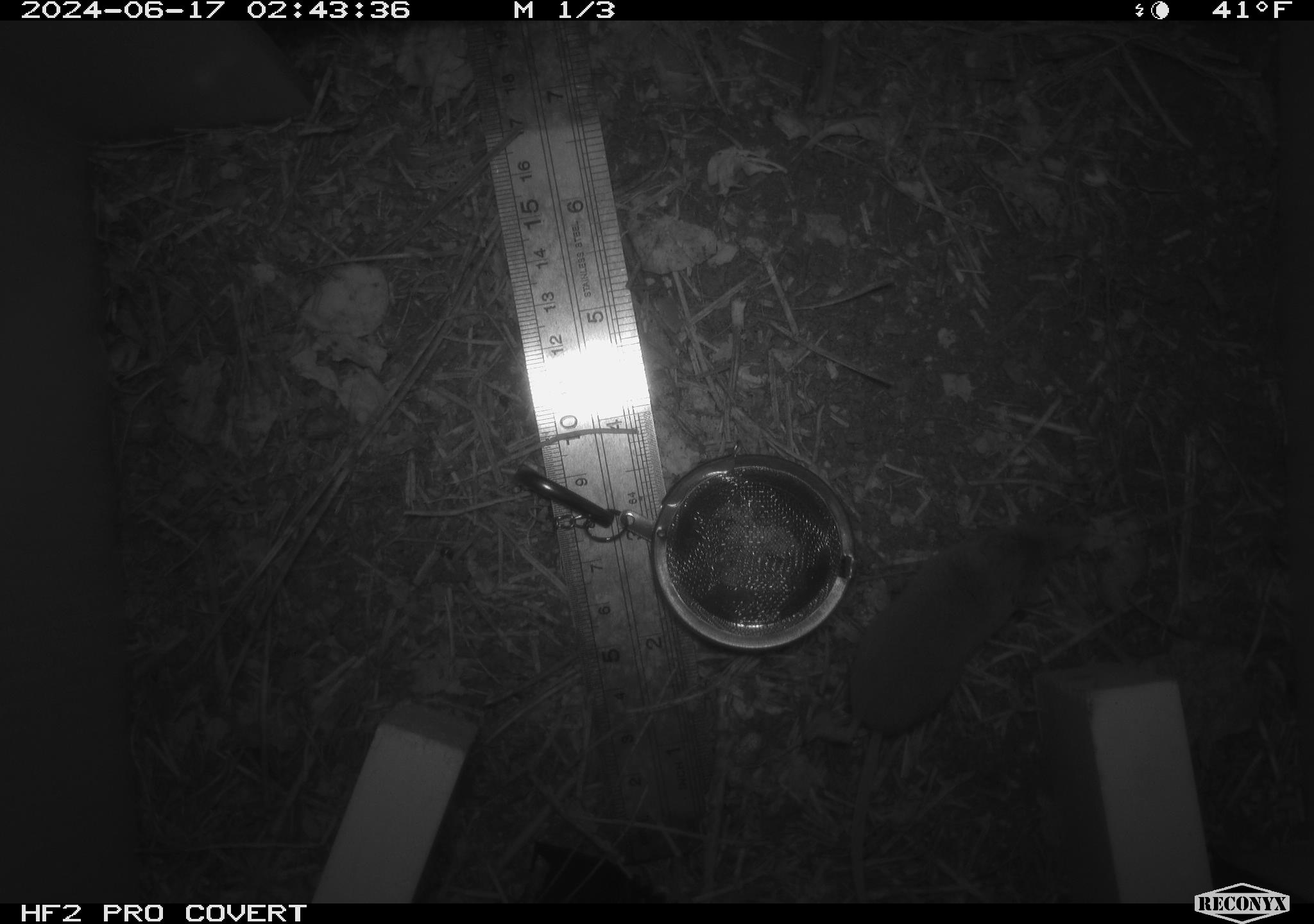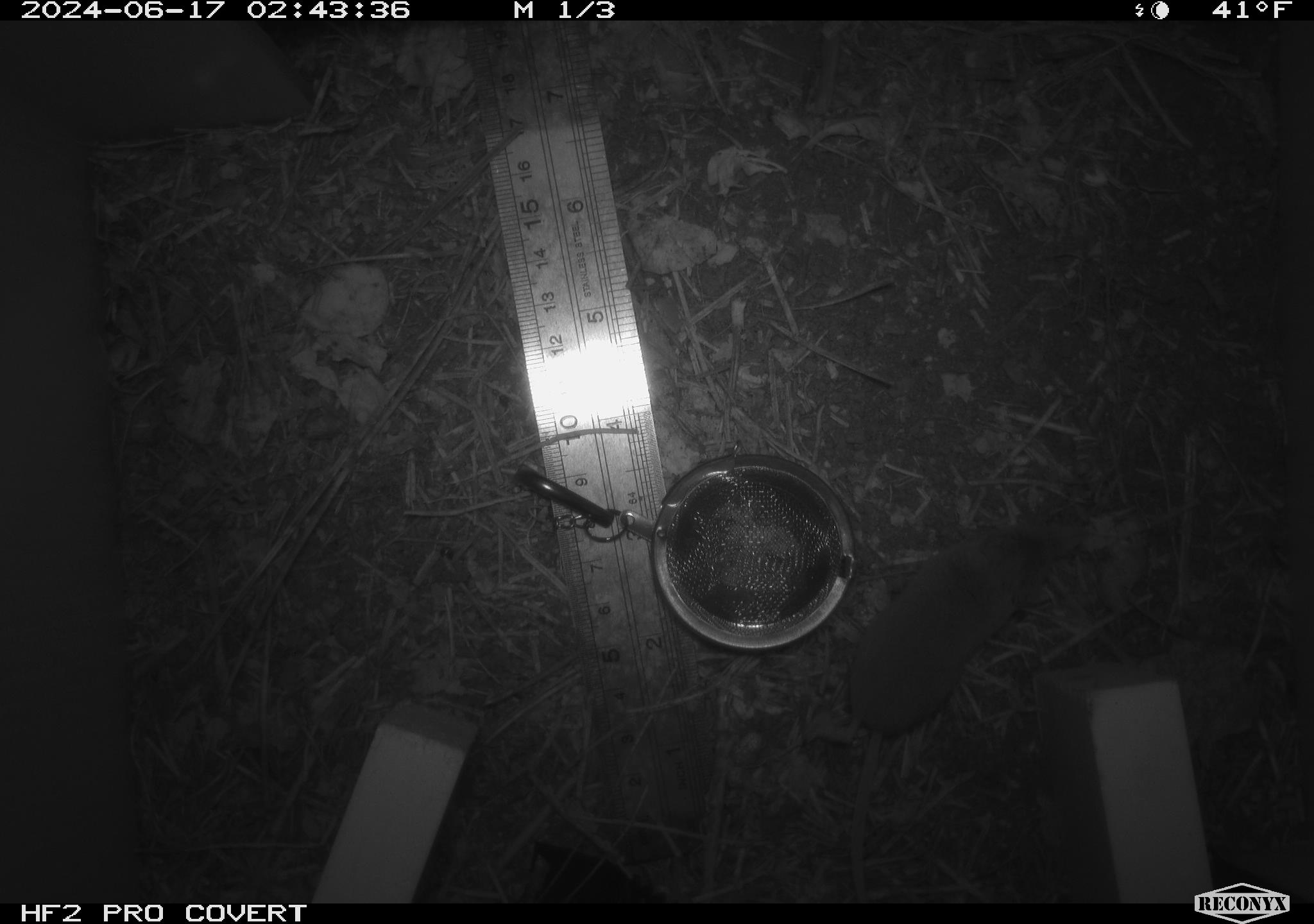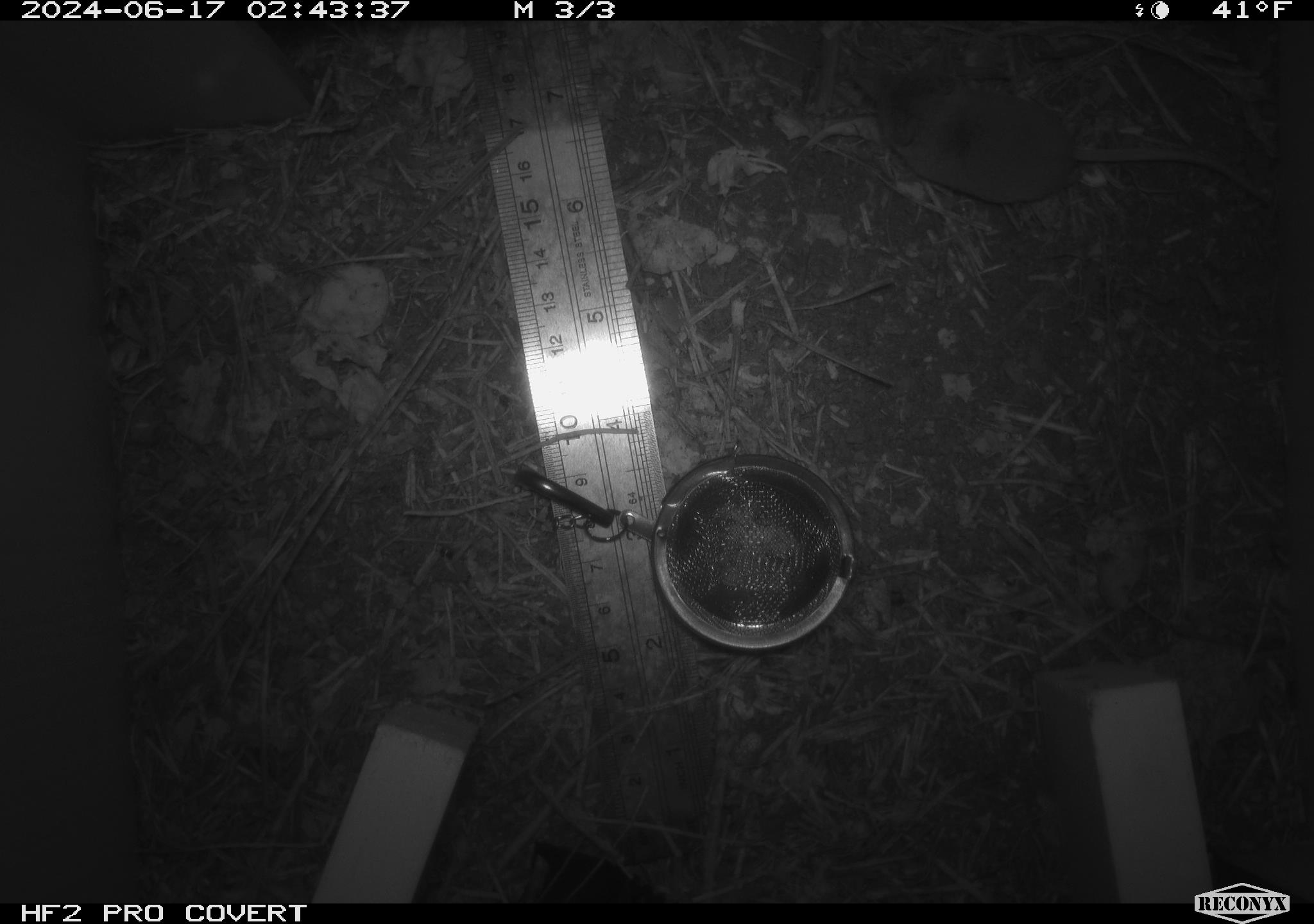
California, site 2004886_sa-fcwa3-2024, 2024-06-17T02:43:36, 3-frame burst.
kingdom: Animalia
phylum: Chordata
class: Mammalia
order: Eulipotyphla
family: Soricidae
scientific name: Soricidae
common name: shrews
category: soricidae family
Soricidae family (shrews) (Soricidae).